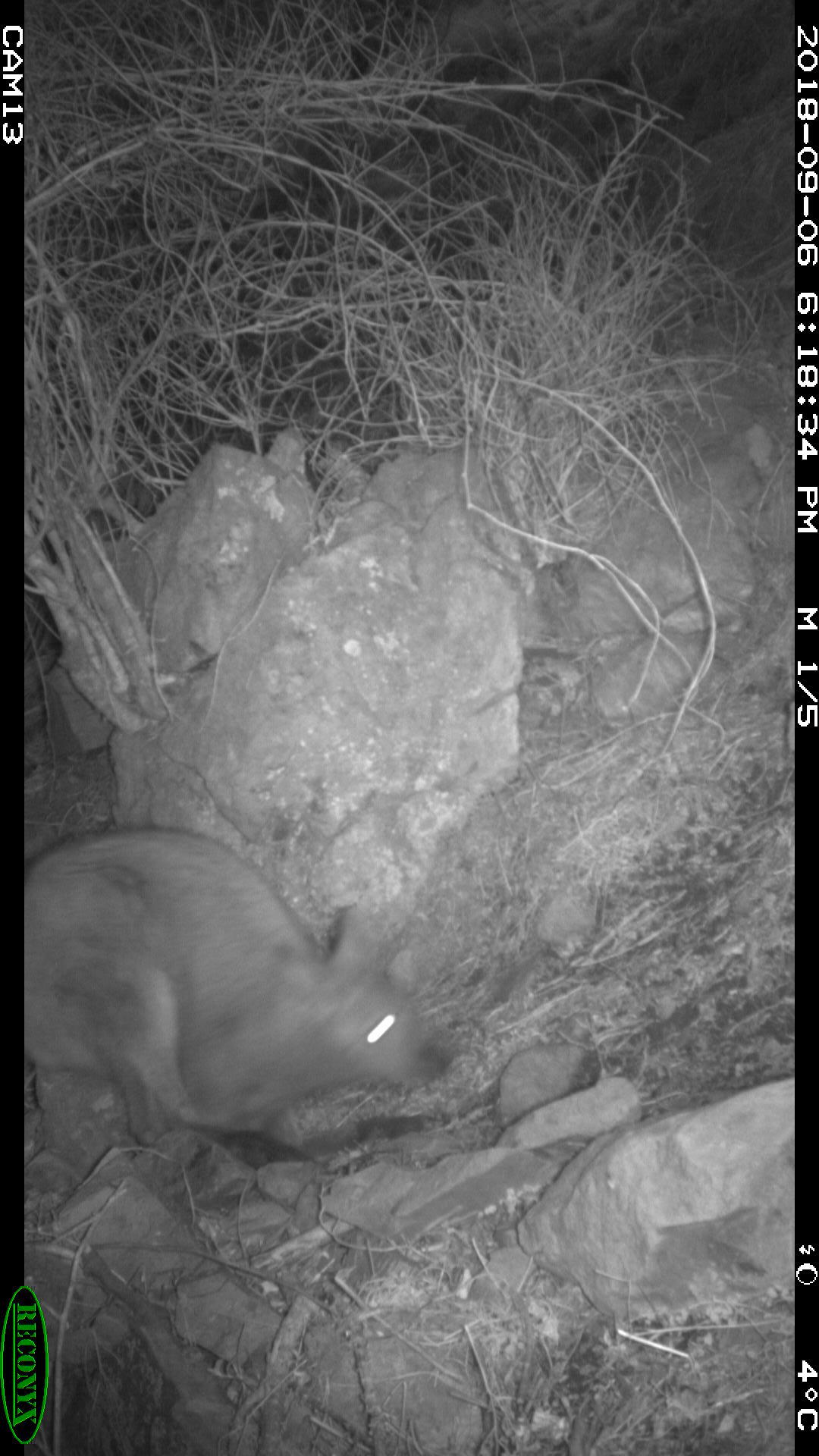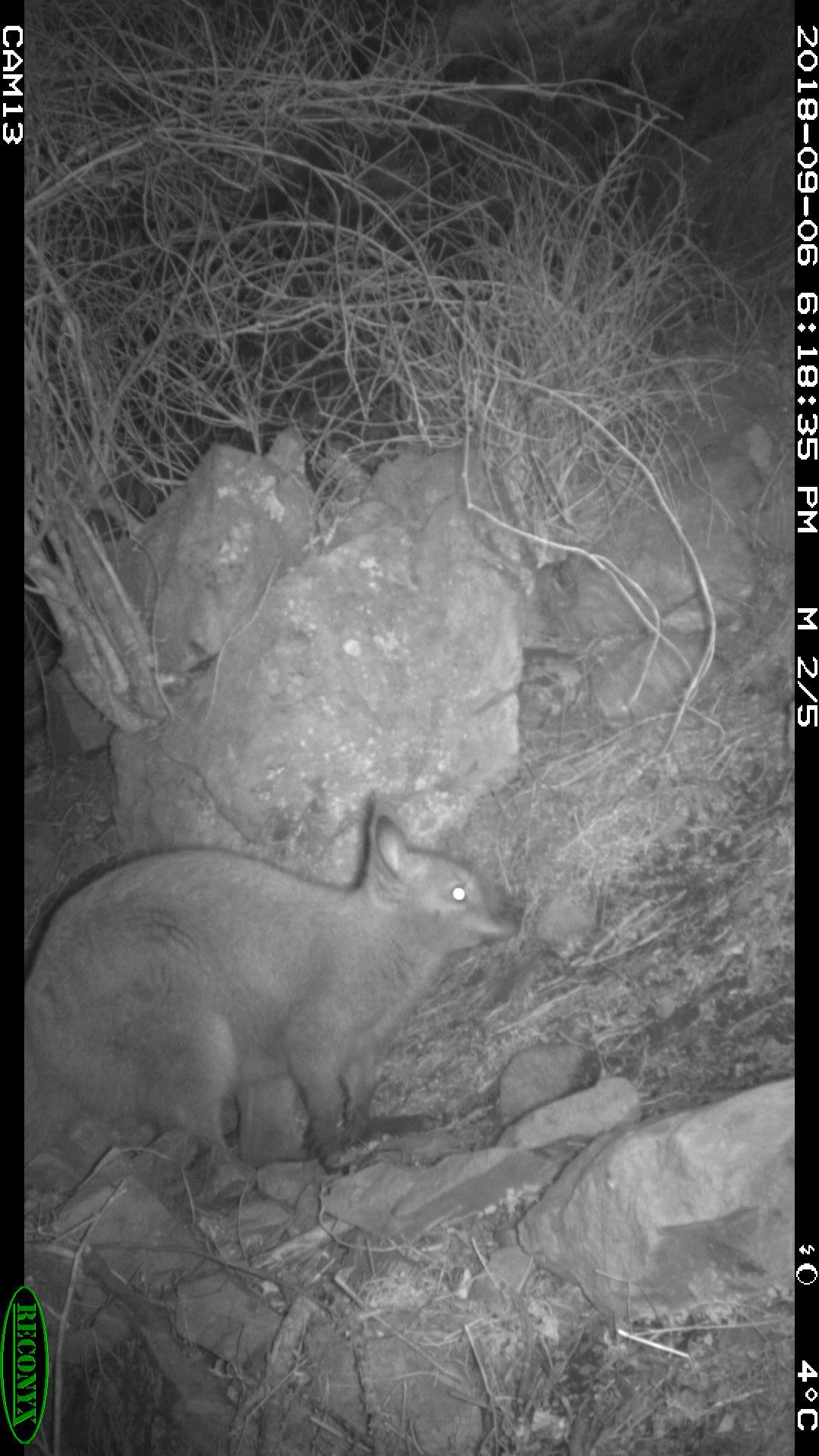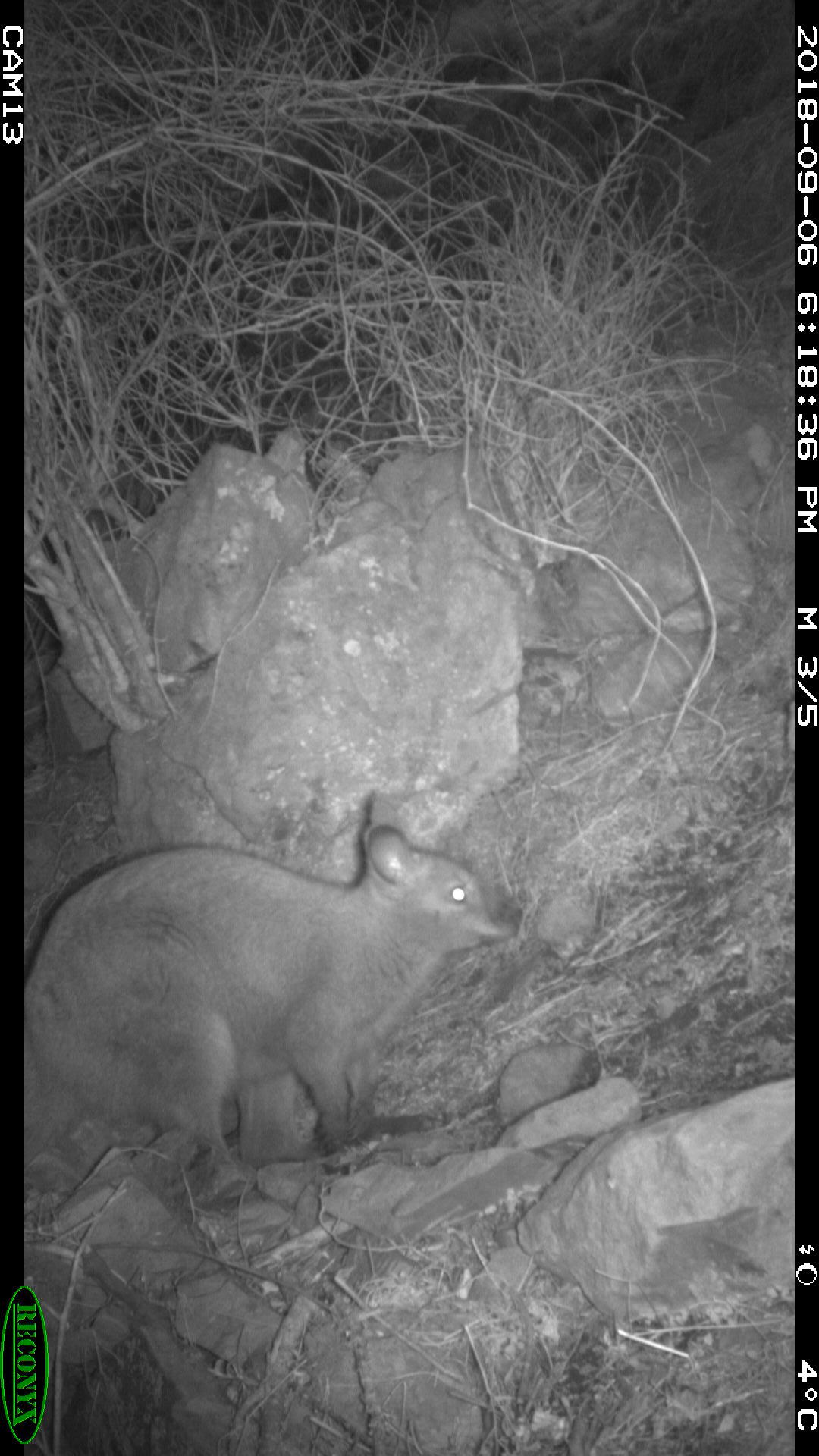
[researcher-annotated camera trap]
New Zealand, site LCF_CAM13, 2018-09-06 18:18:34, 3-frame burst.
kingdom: Animalia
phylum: Chordata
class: Mammalia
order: Diprotodontia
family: Macropodidae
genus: Notamacropus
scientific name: Notamacropus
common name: wallaby